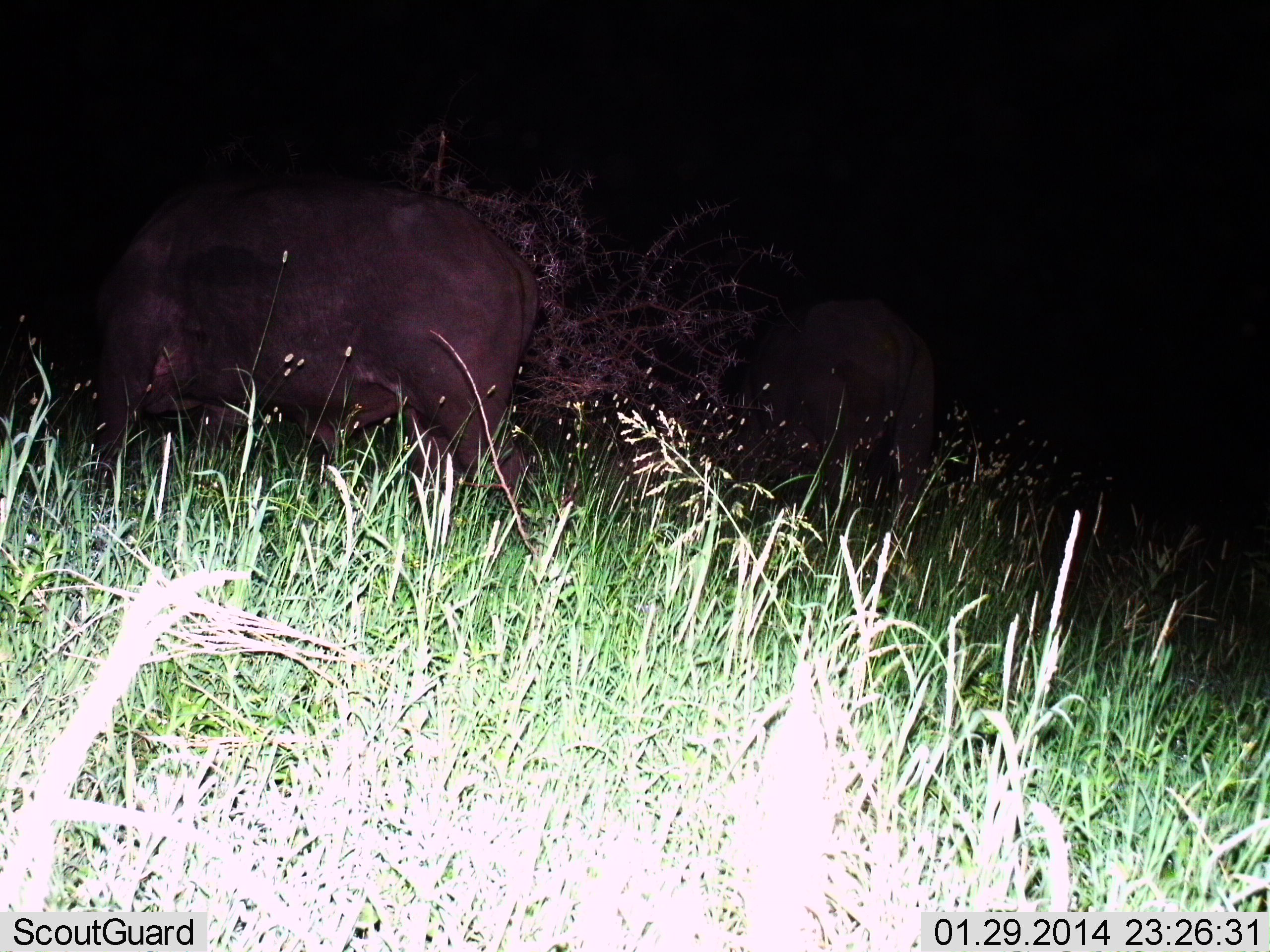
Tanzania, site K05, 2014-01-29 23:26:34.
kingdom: Animalia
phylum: Chordata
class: Mammalia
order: Artiodactyla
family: Bovidae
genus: Syncerus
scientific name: Syncerus caffer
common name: cape buffalo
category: buffalo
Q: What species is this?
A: Buffalo (cape buffalo) (Syncerus caffer).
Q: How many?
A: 2.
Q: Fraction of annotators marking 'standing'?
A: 40%.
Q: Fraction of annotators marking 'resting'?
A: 0%.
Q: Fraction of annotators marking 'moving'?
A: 40%.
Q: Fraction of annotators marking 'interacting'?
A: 0%.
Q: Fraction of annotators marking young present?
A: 0%.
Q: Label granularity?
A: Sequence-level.